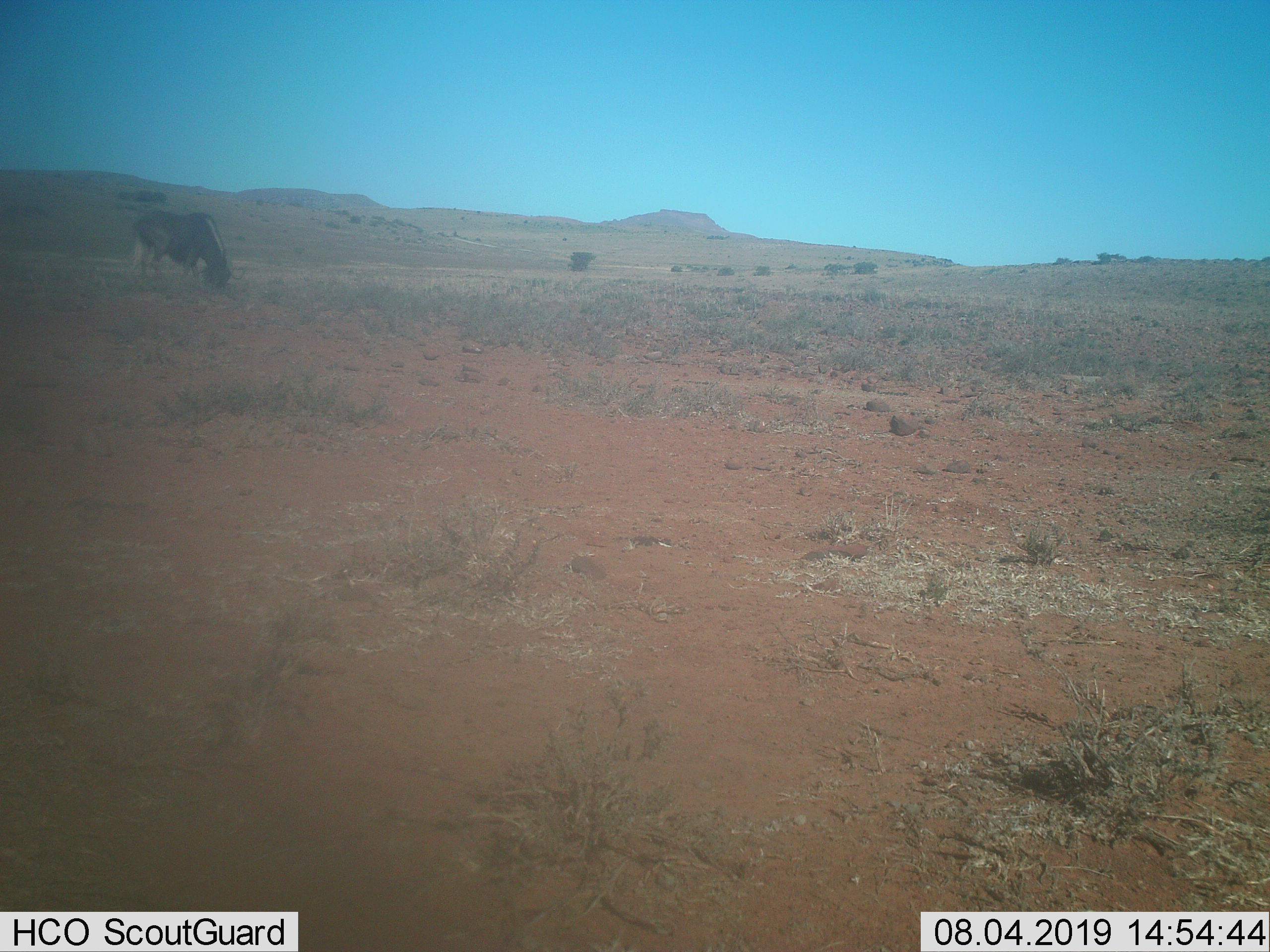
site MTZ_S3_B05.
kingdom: Animalia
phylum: Chordata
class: Mammalia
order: Artiodactyla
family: Bovidae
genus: Connochaetes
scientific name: Connochaetes gnou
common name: black wildebeest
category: wildebeestblack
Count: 1.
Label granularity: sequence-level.